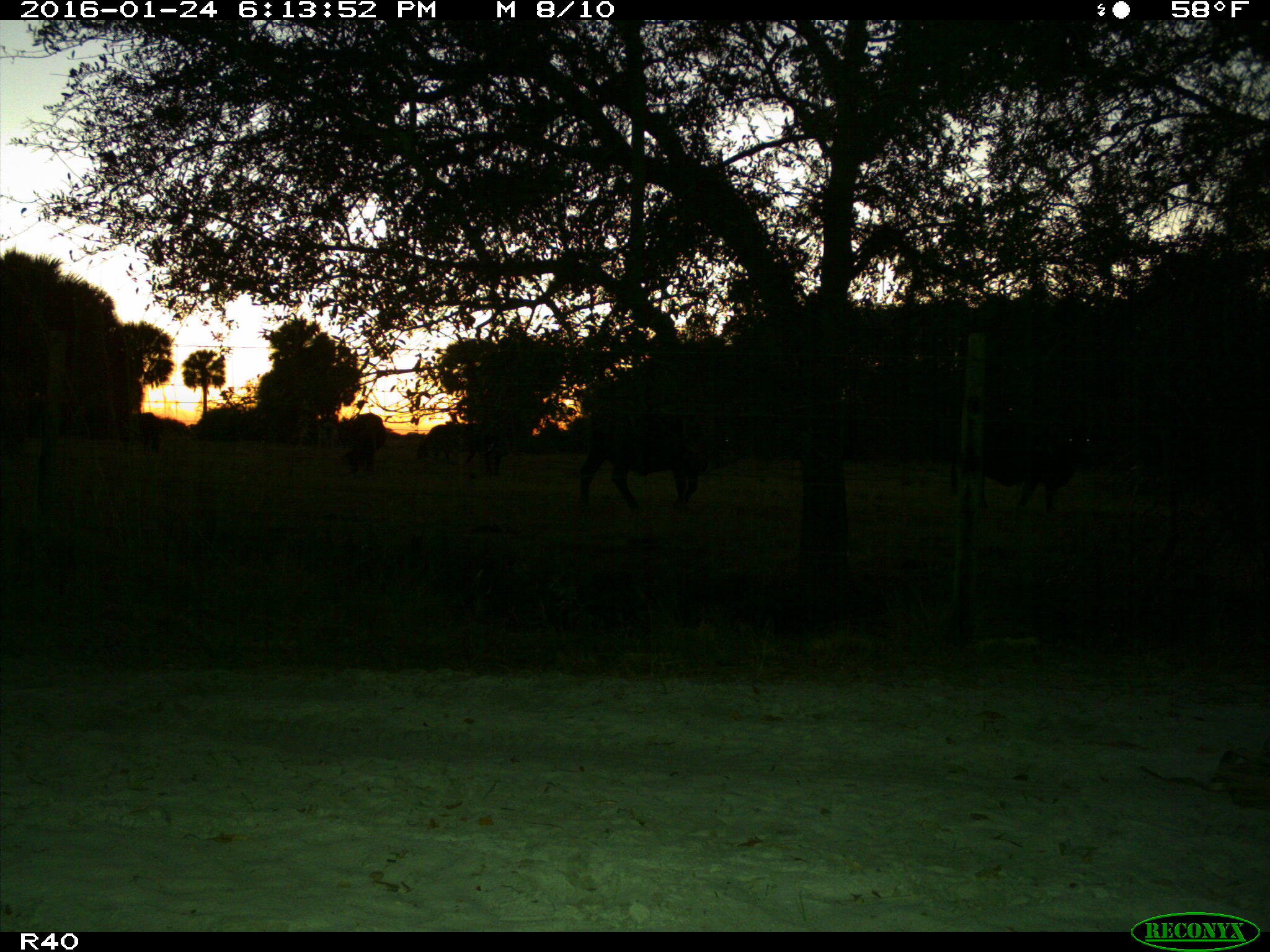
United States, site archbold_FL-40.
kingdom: Animalia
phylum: Chordata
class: Mammalia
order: Artiodactyla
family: Bovidae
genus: Bos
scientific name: Bos taurus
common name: domestic cow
Bos taurus (domestic cow).